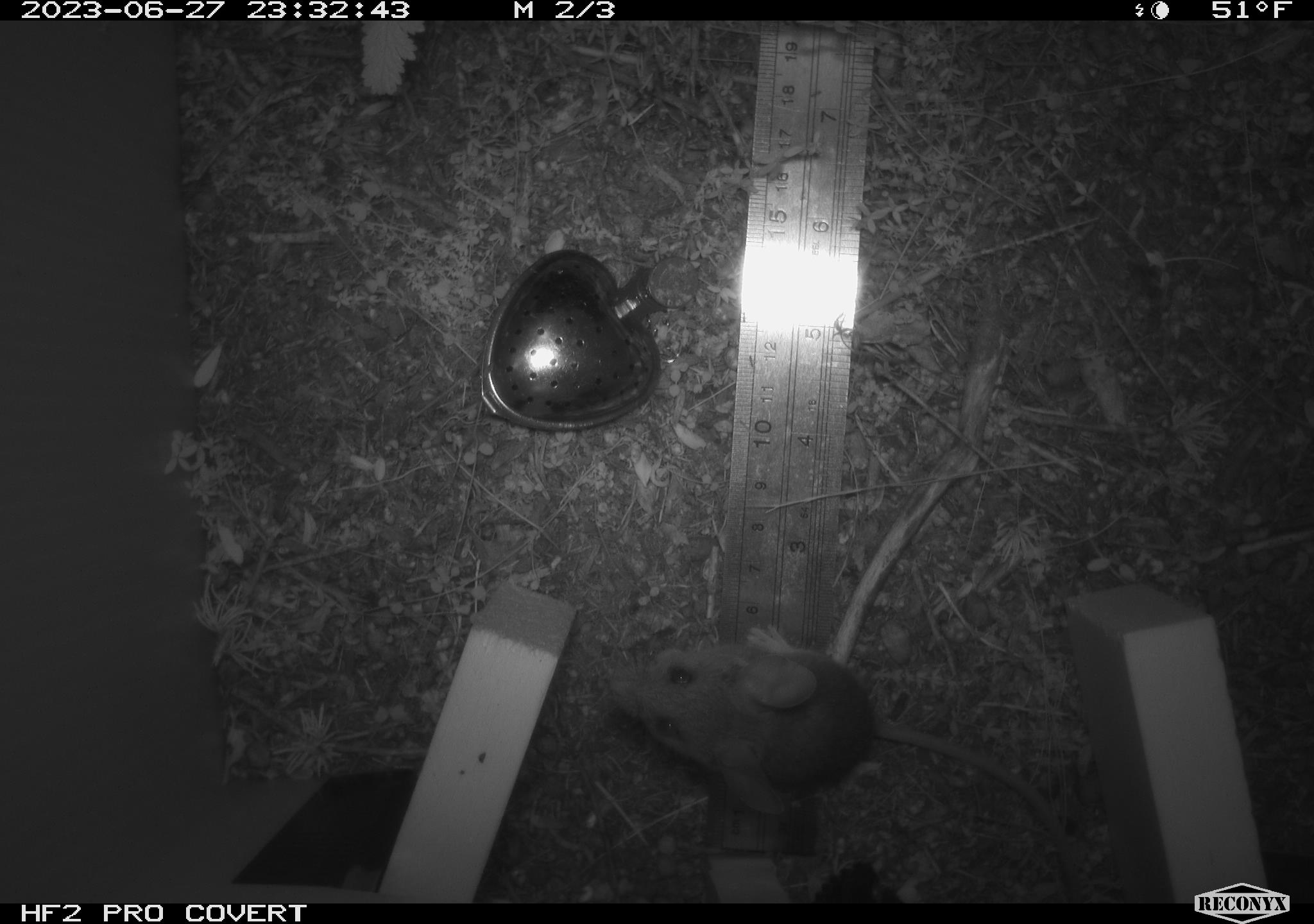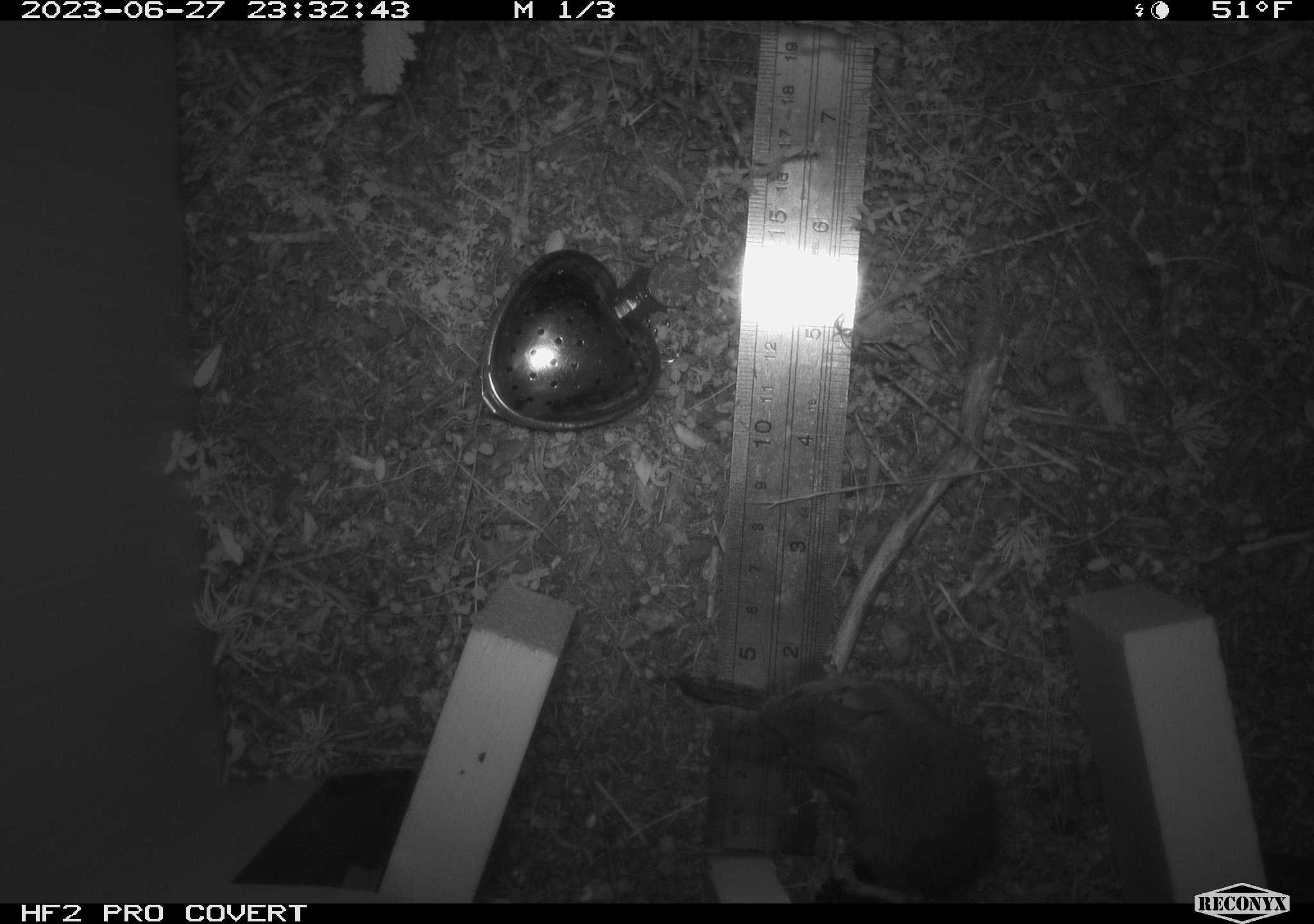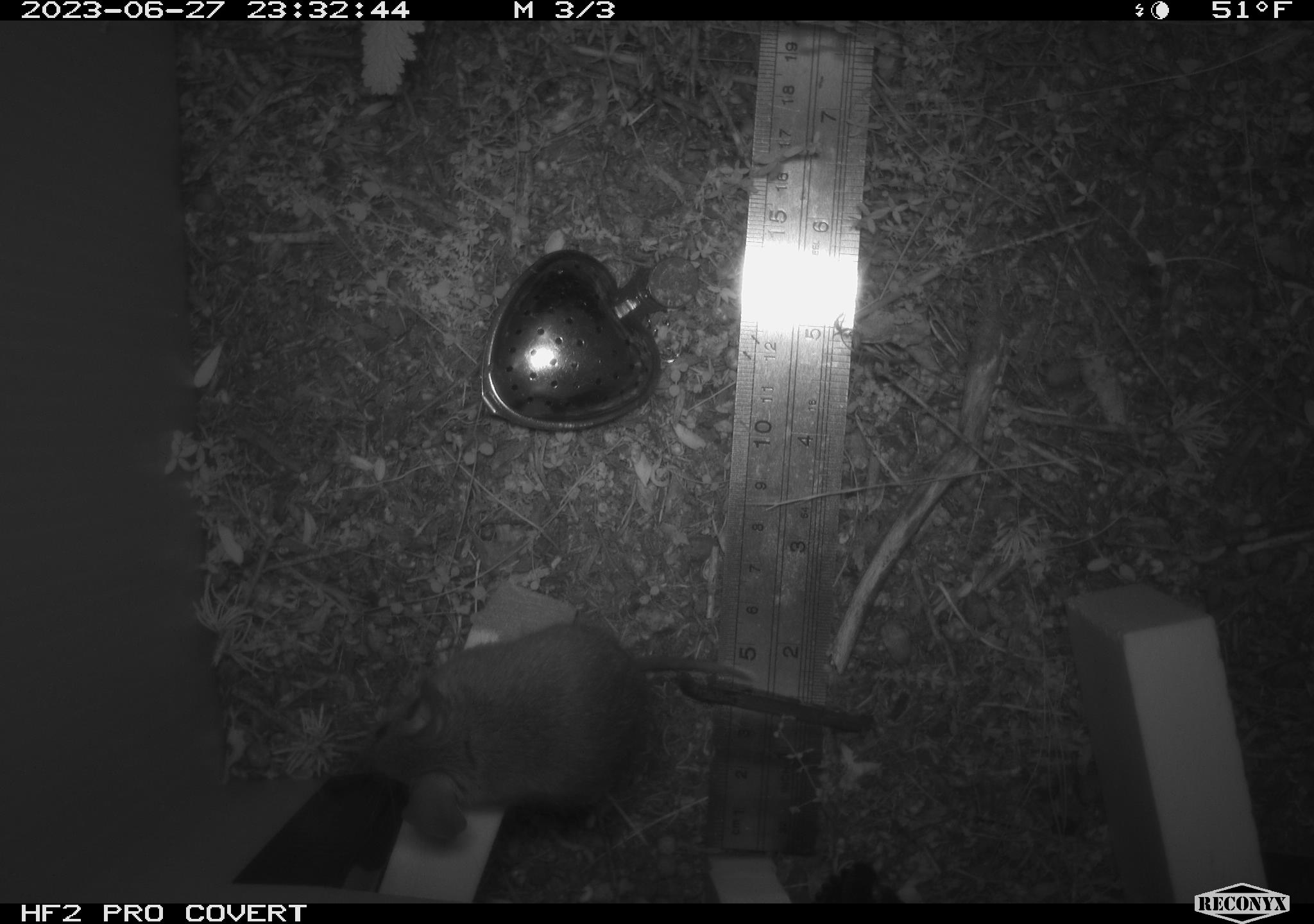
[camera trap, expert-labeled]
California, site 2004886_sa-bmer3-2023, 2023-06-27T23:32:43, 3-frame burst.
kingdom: Animalia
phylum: Chordata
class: Mammalia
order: Rodentia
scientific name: Rodentia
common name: mouse species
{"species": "mouse species (Rodentia)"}